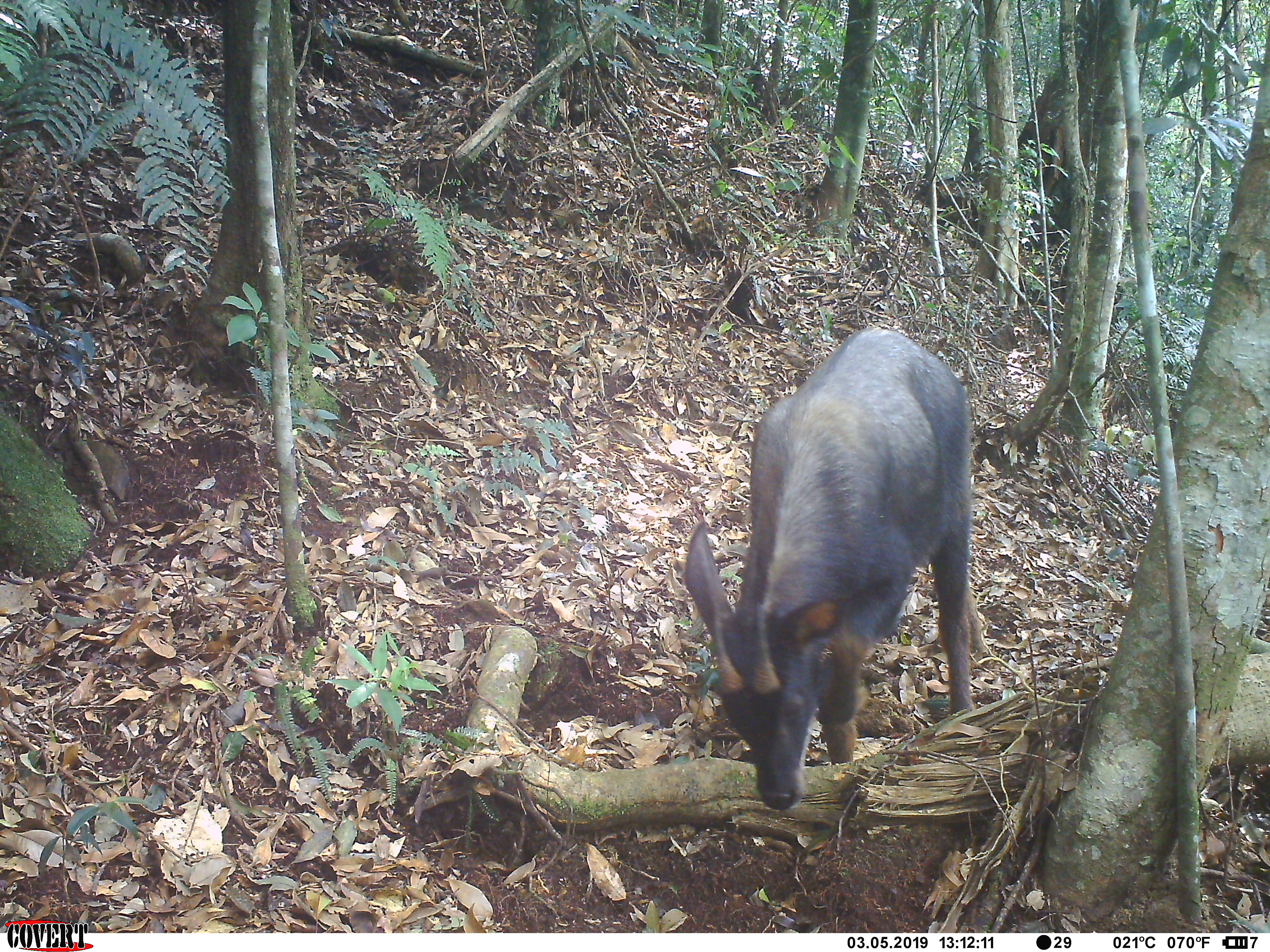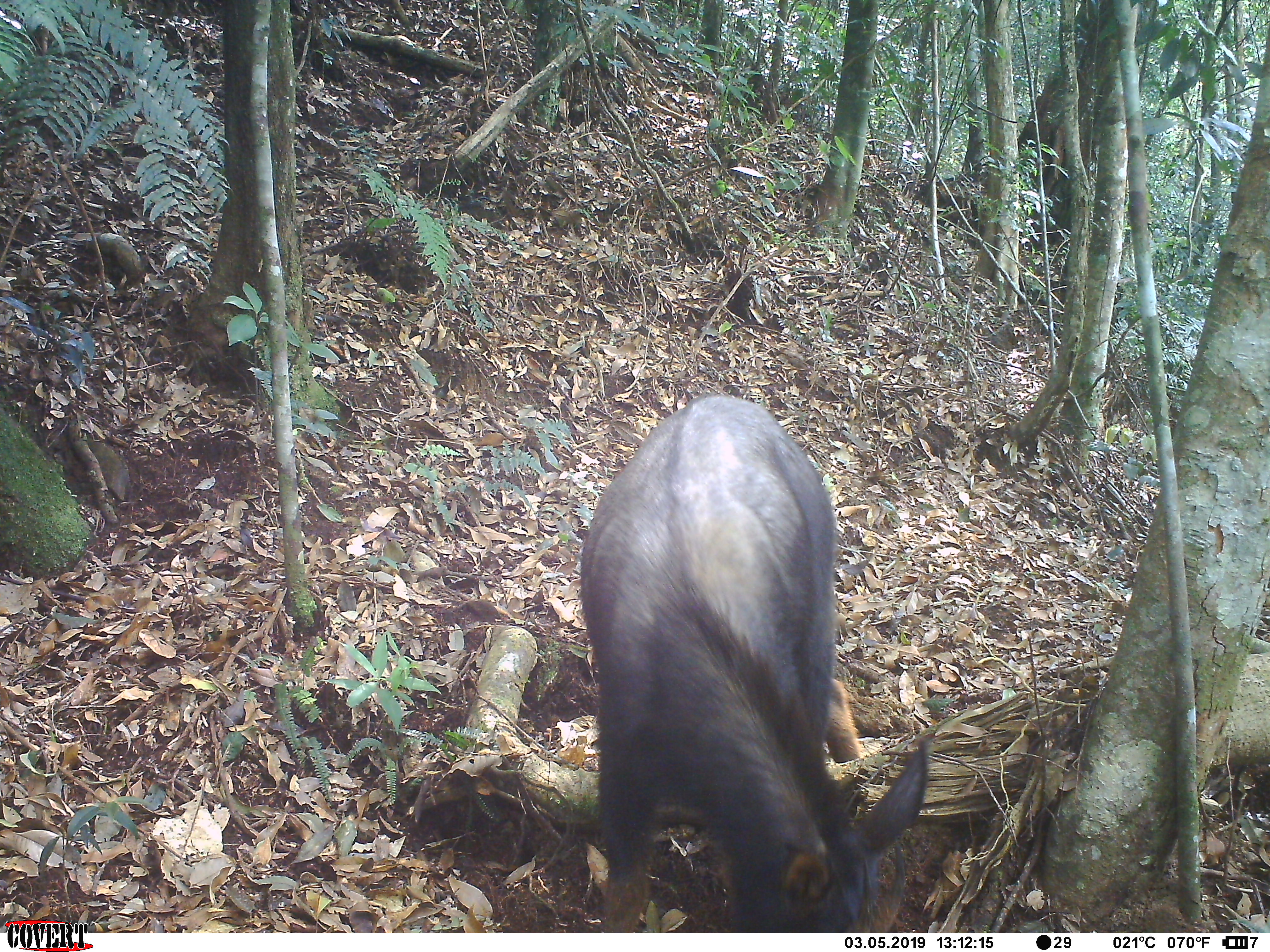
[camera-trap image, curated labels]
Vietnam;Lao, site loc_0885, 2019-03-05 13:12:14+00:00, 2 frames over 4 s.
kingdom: Animalia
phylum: Chordata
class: Mammalia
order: Artiodactyla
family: Bovidae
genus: Capricornis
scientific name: Capricornis sumatraensis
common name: chinese serow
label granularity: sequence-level